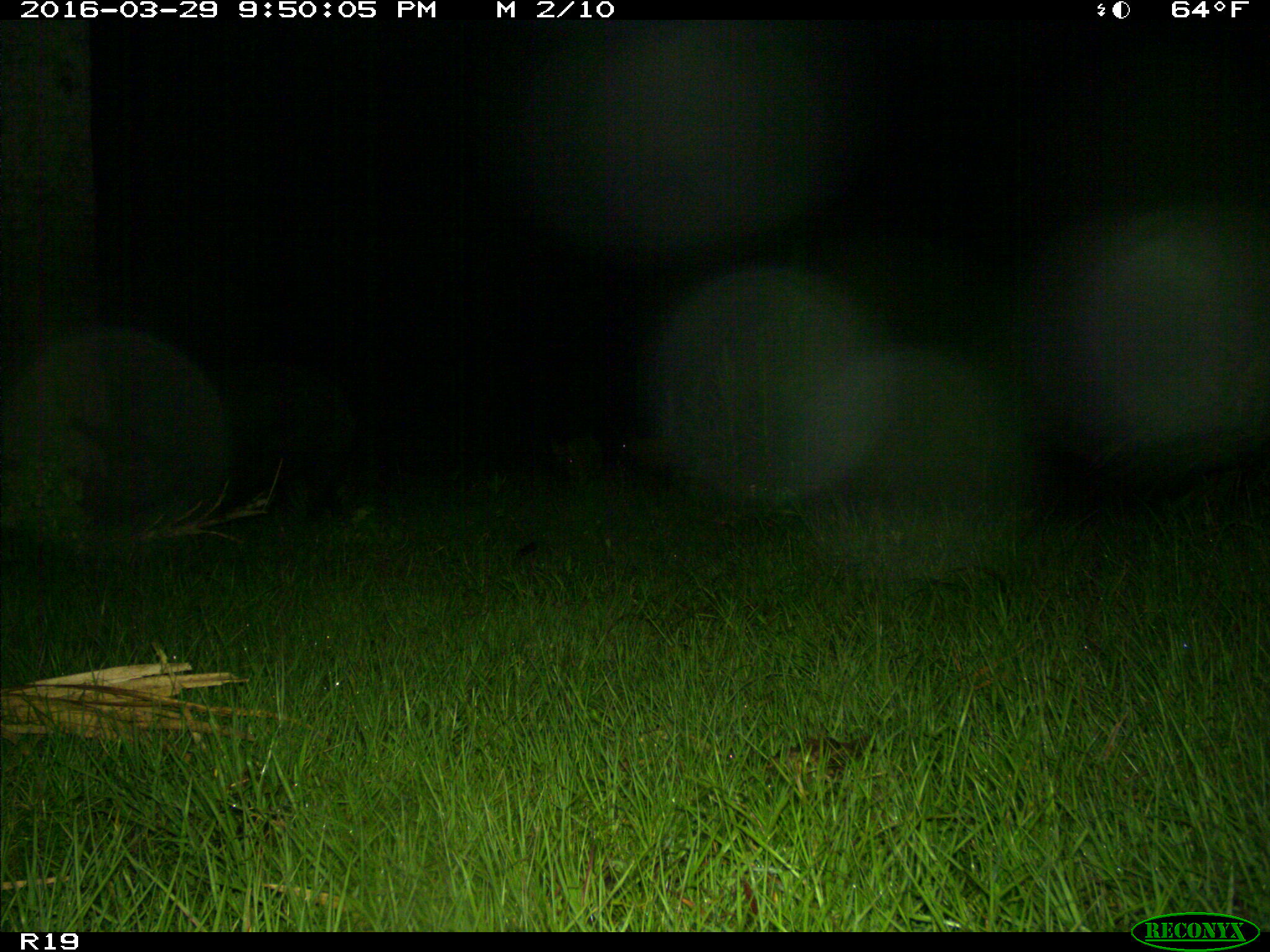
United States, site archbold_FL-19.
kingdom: Animalia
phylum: Chordata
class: Mammalia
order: Artiodactyla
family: Suidae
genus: Sus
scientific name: Sus scrofa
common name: wild boar